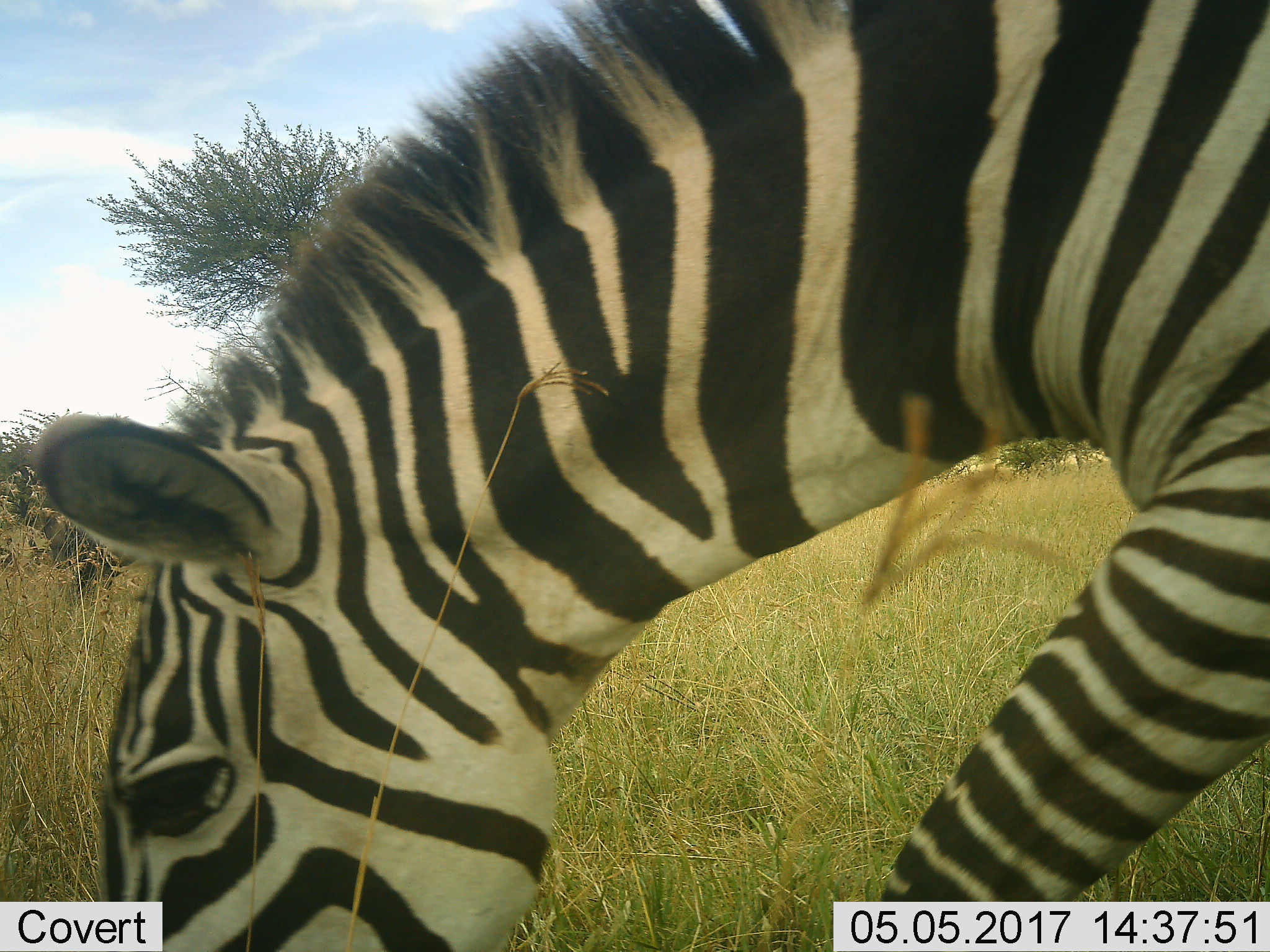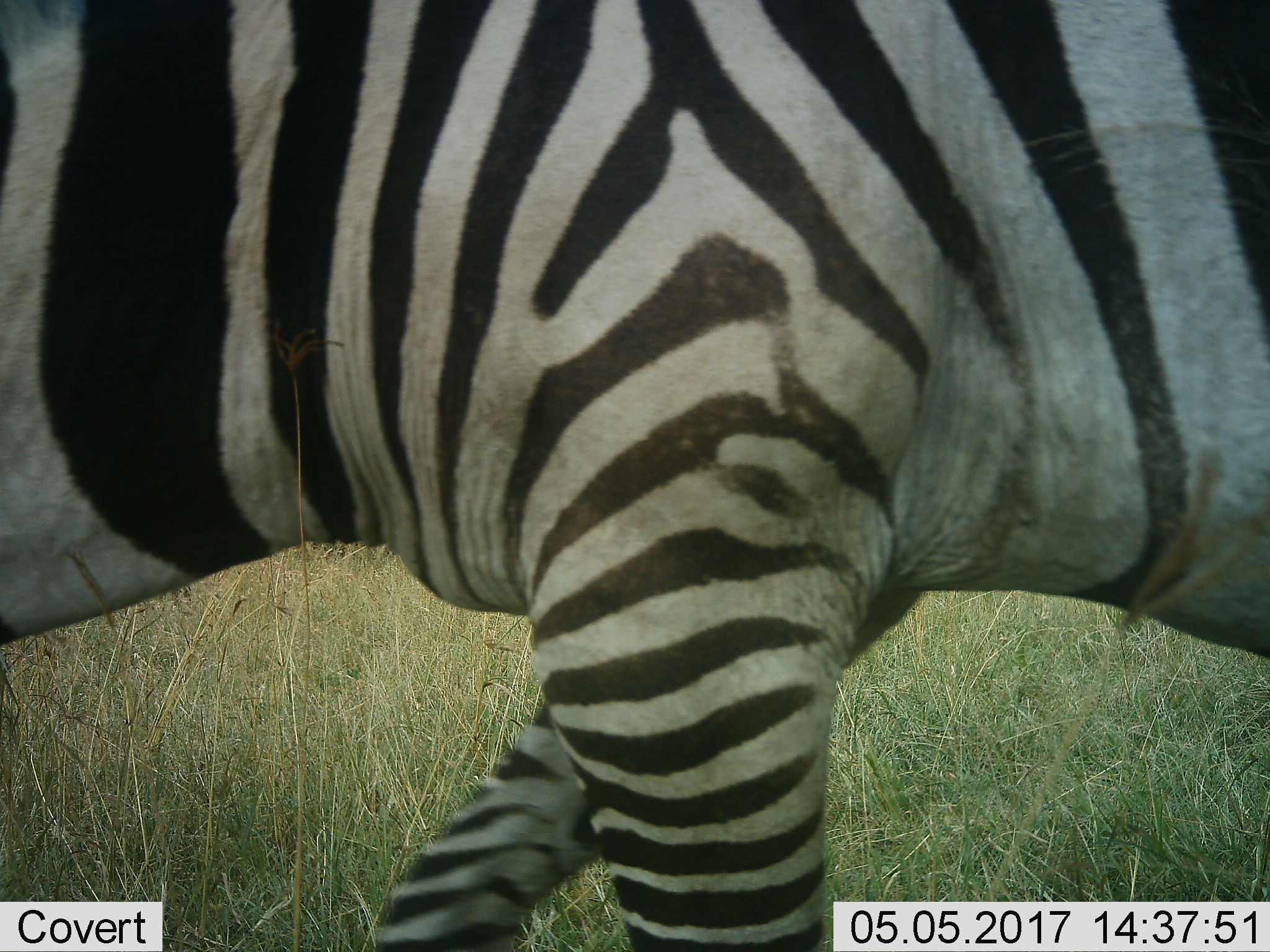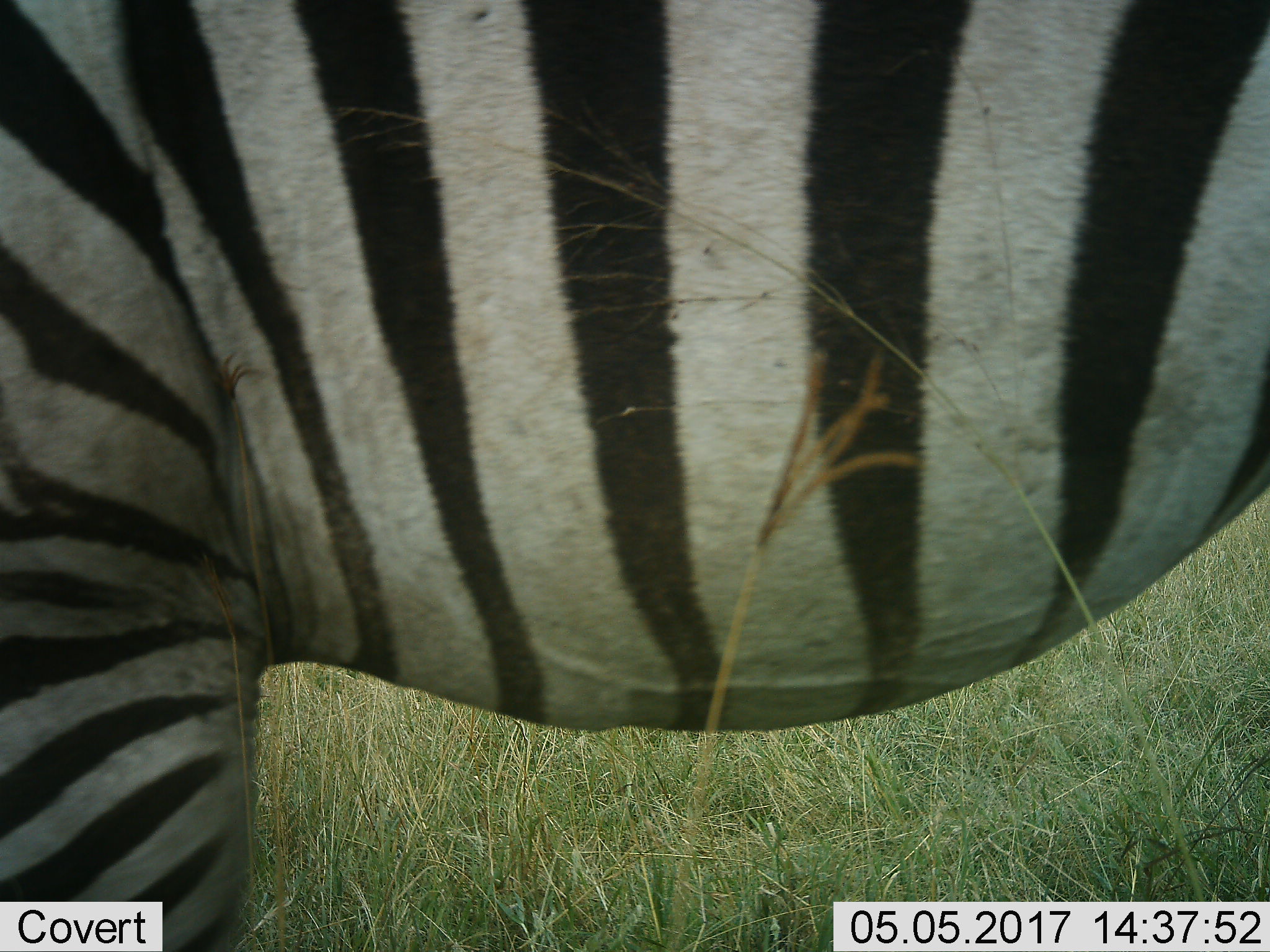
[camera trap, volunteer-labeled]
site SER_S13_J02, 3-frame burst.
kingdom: Animalia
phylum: Chordata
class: Mammalia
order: Perissodactyla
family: Equidae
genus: Equus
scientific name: Equus quagga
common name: plains zebra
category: zebraplains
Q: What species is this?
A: Zebraplains (plains zebra) (Equus quagga).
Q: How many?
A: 1.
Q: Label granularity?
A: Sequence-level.